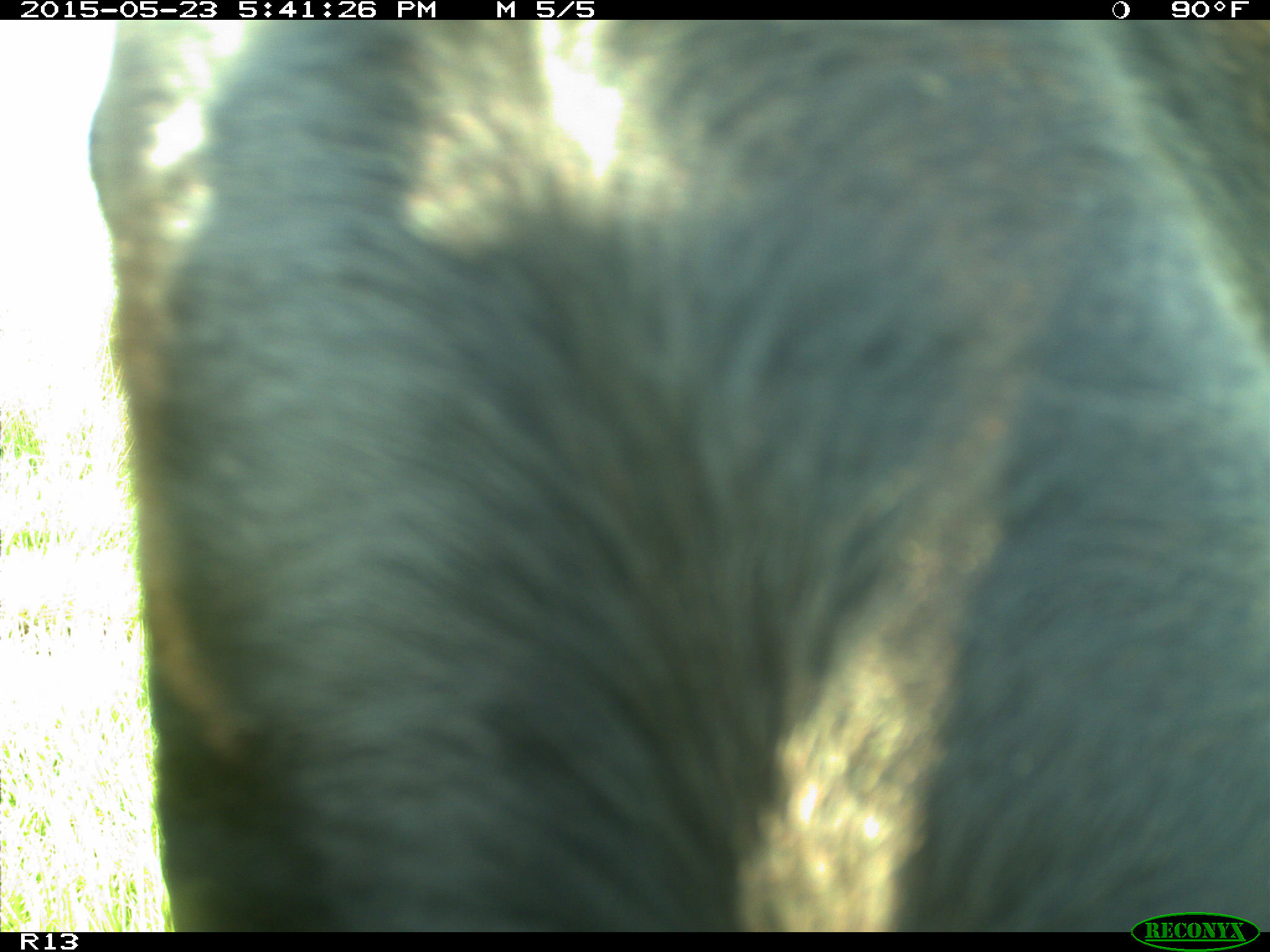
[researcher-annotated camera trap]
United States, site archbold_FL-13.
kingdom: Animalia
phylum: Chordata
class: Mammalia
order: Artiodactyla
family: Bovidae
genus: Bos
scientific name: Bos taurus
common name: domestic cow